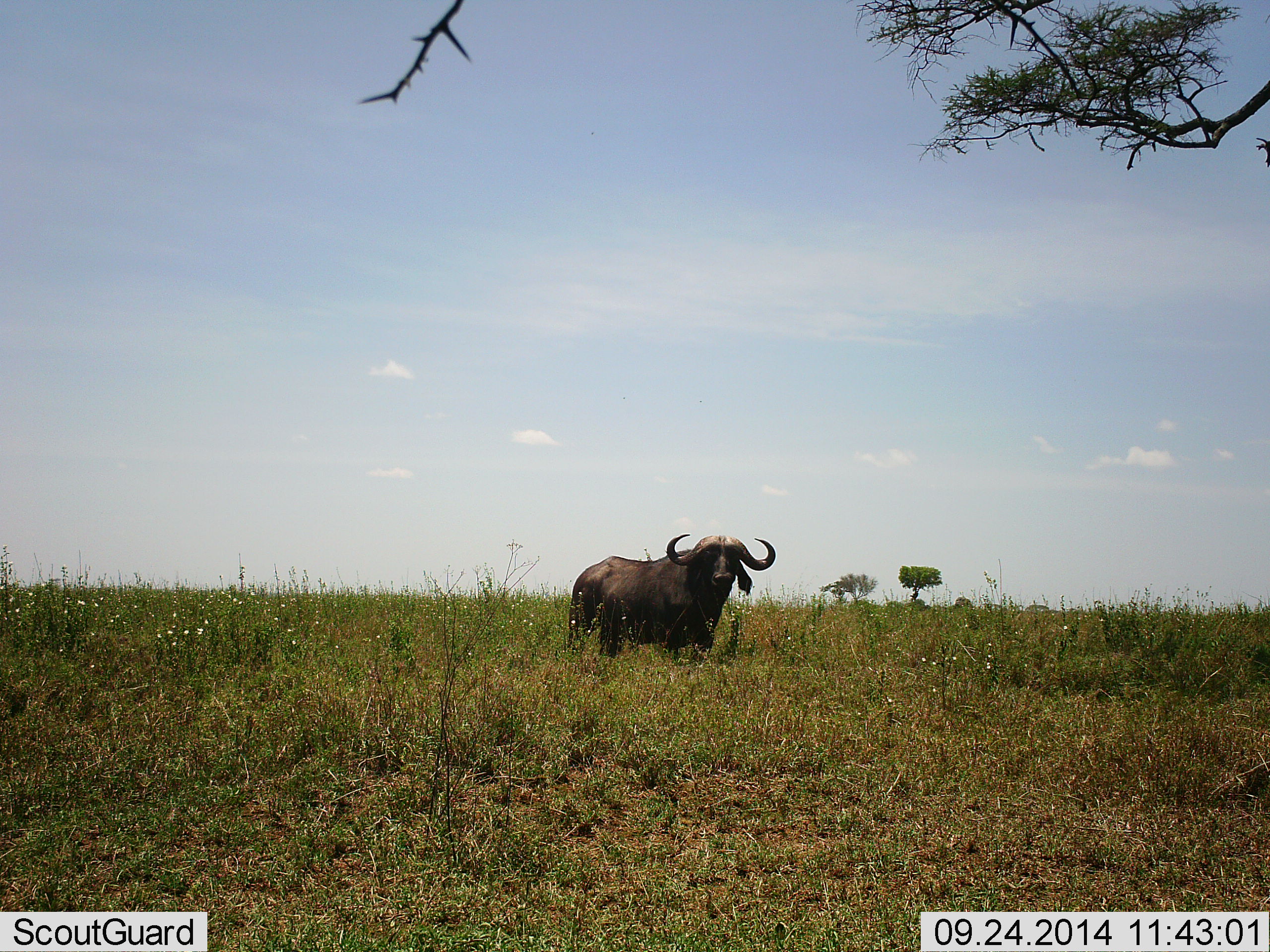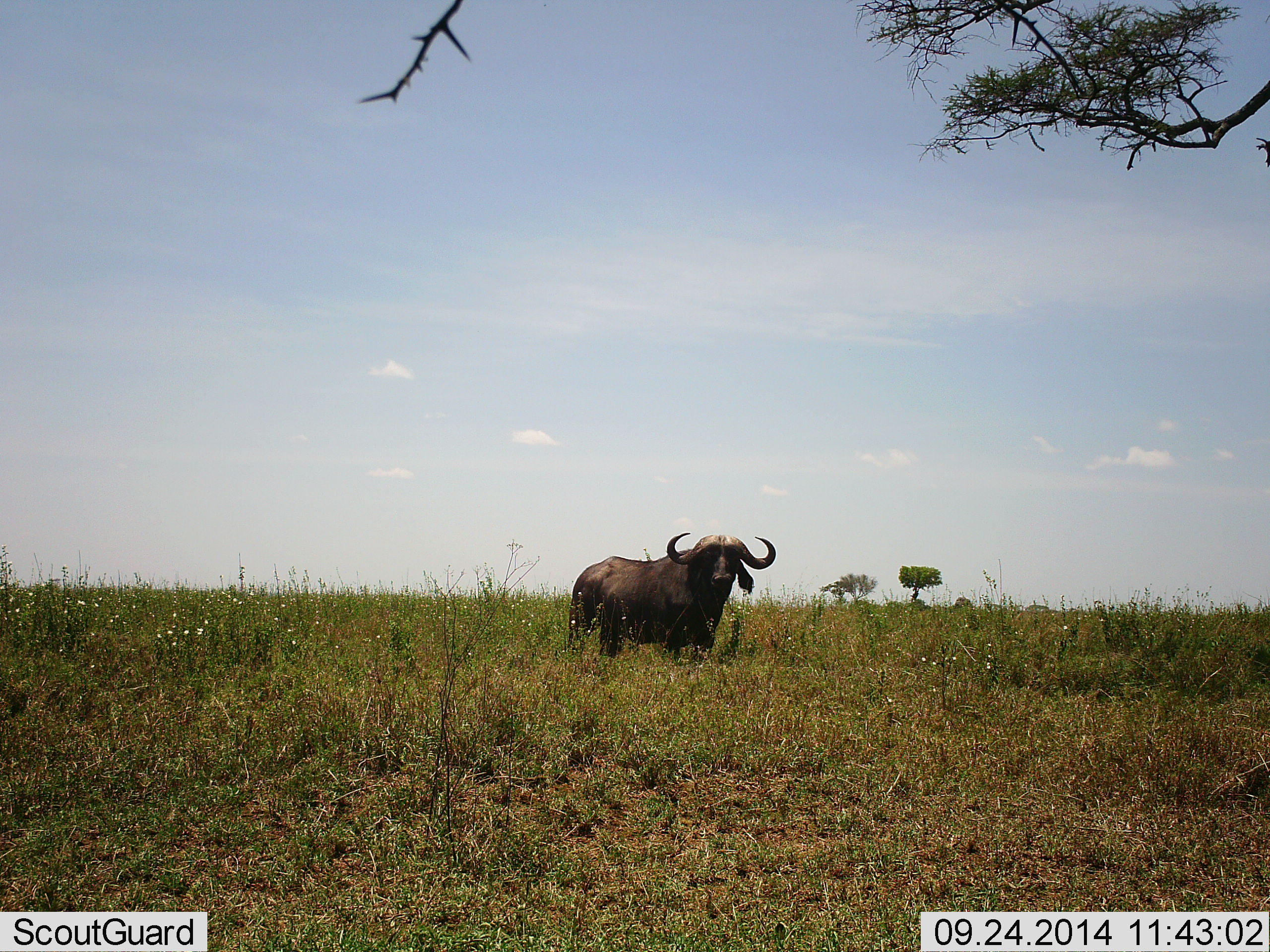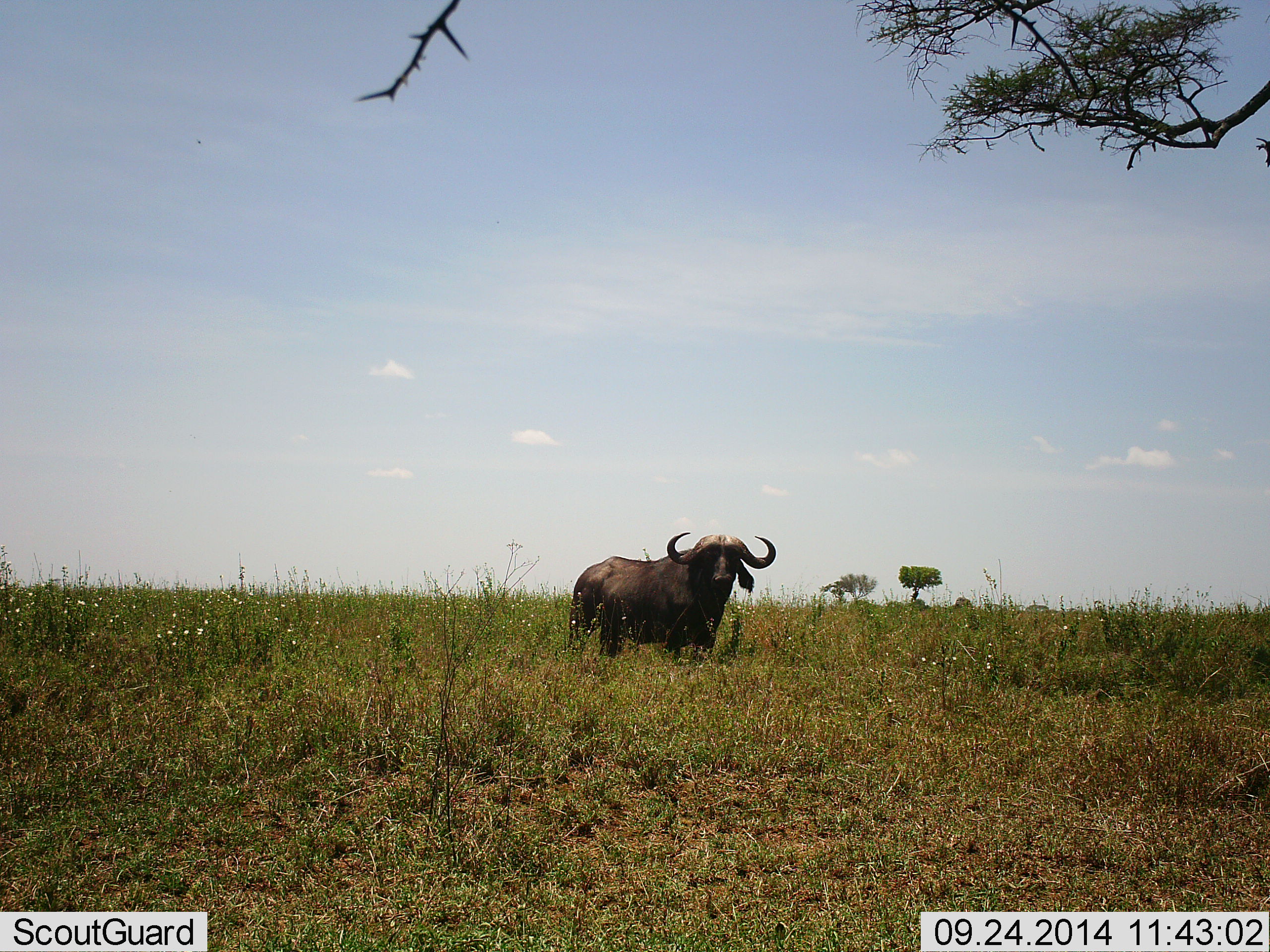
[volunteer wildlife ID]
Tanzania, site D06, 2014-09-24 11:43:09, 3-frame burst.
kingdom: Animalia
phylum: Chordata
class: Mammalia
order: Artiodactyla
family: Bovidae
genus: Syncerus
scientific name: Syncerus caffer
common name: cape buffalo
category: buffalo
Buffalo (cape buffalo) (Syncerus caffer), count 1. Behavior (volunteer vote fractions): standing 100%, resting 0%, moving 0%, interacting 0%. Young present (vote fraction): 0%. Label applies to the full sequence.